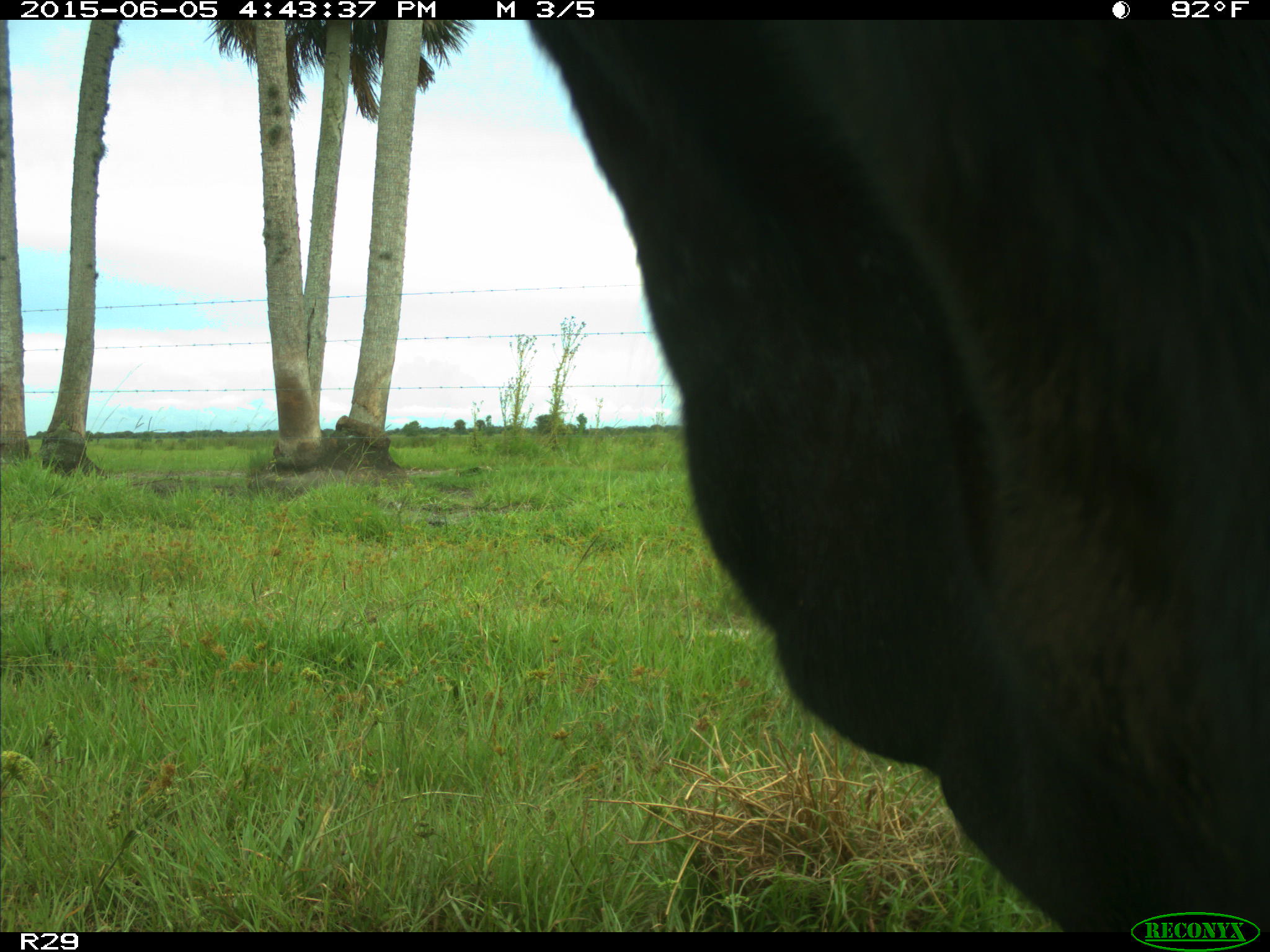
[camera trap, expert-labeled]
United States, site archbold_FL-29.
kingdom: Animalia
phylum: Chordata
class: Mammalia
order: Artiodactyla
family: Bovidae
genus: Bos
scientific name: Bos taurus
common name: domestic cow